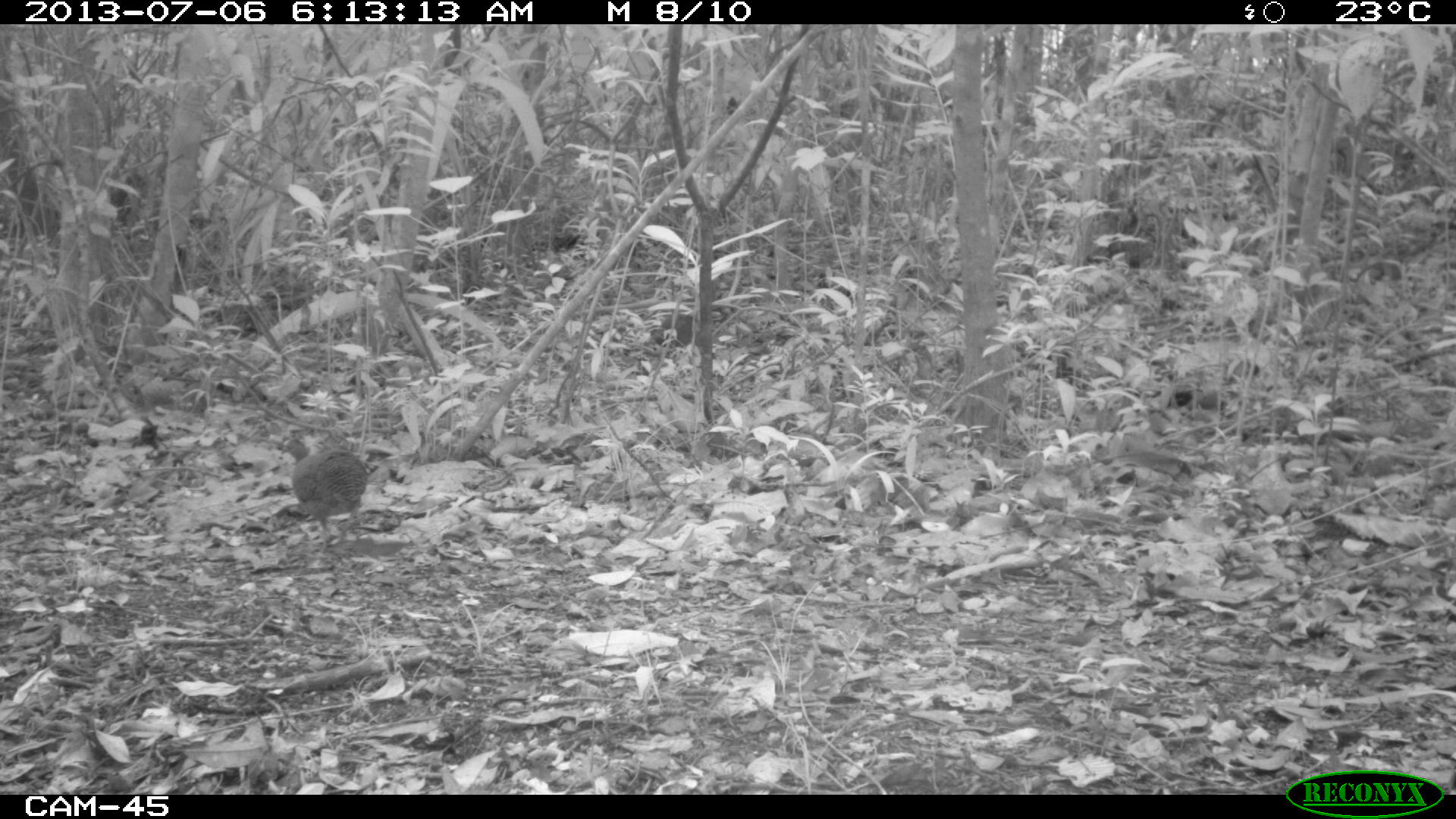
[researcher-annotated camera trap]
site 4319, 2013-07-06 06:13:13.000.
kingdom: Animalia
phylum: Chordata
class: Aves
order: Tinamiformes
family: Tinamidae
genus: Tinamus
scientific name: Tinamus major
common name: great tinamou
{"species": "Tinamus major (great tinamou)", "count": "2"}